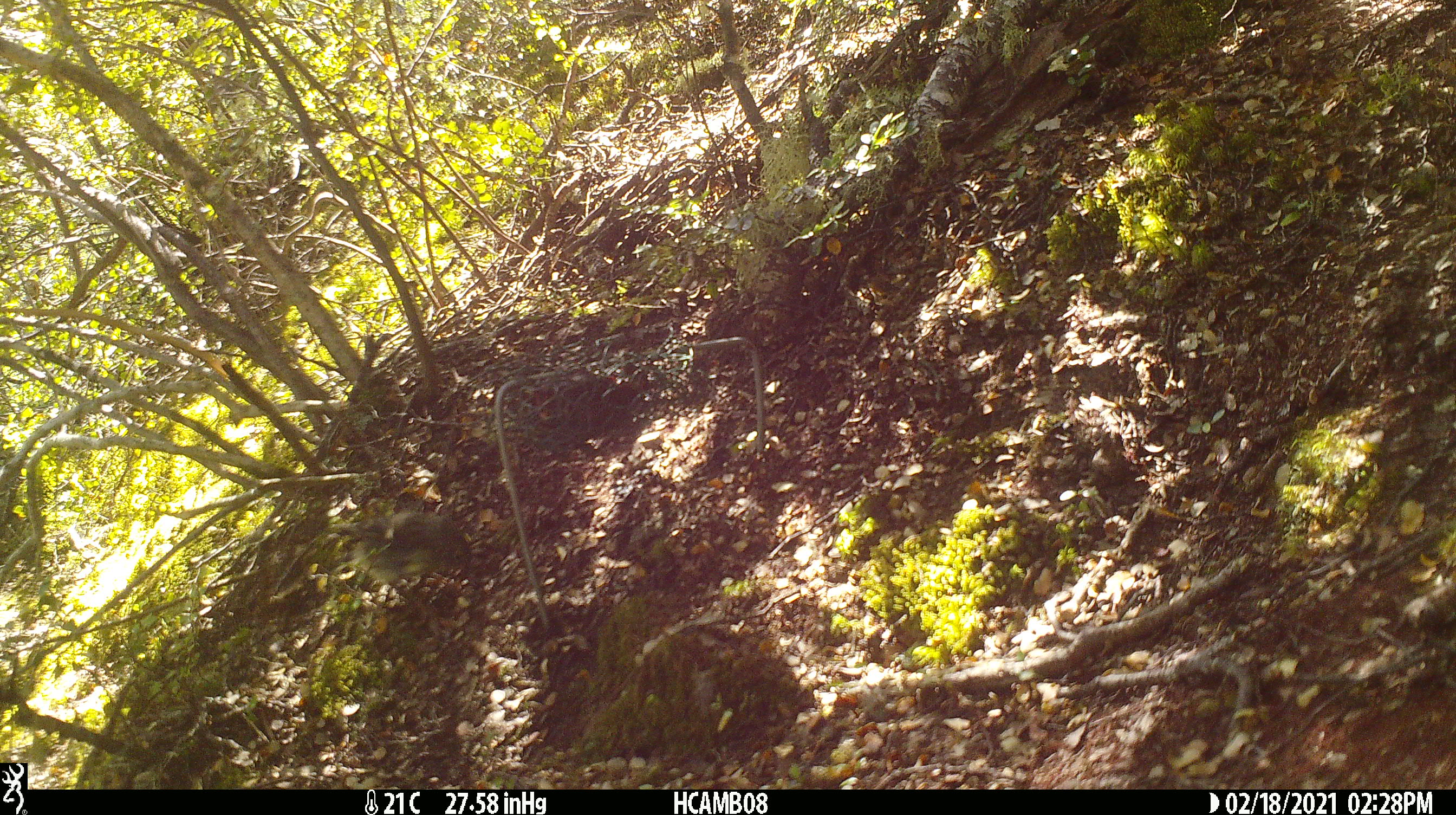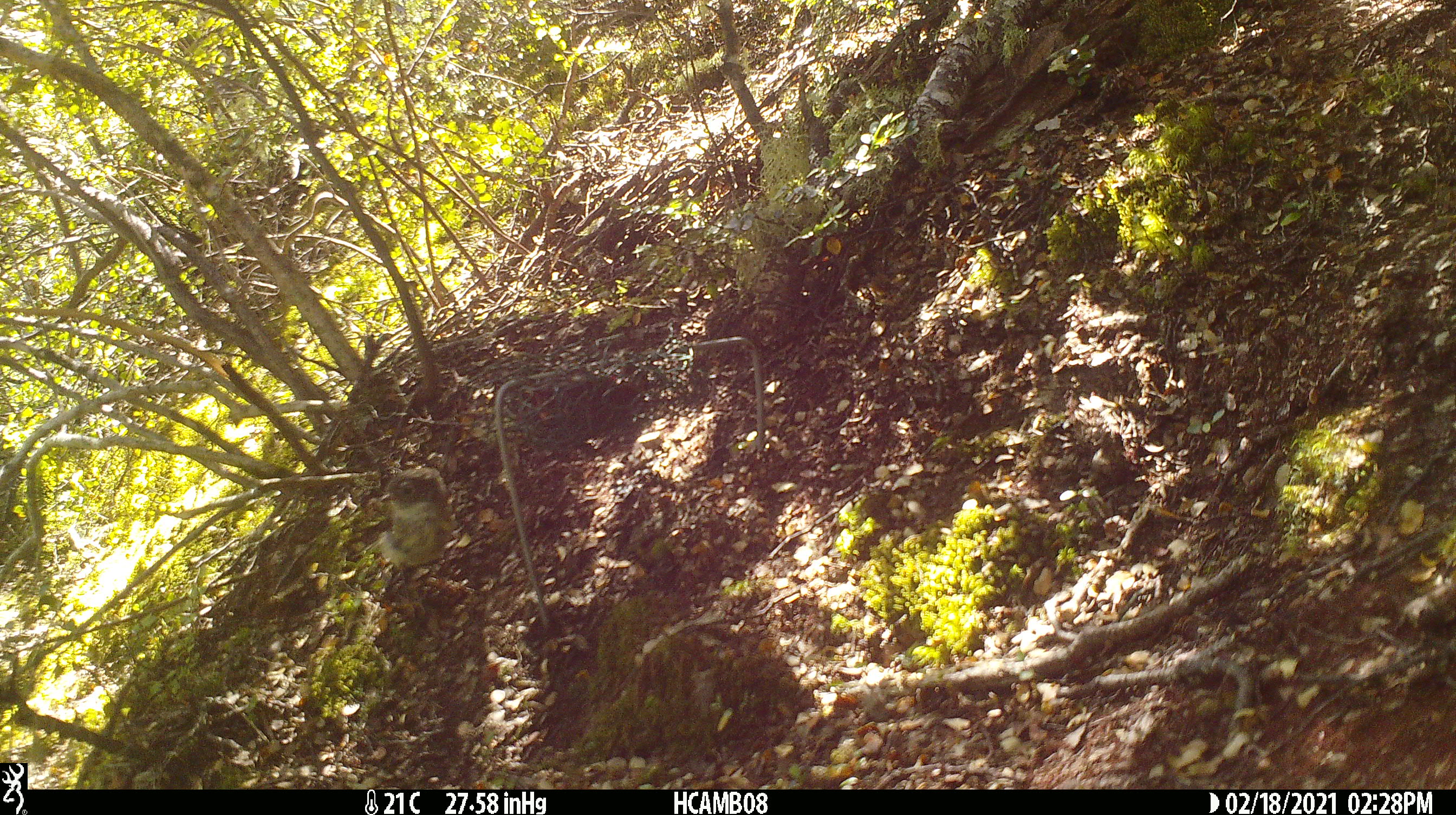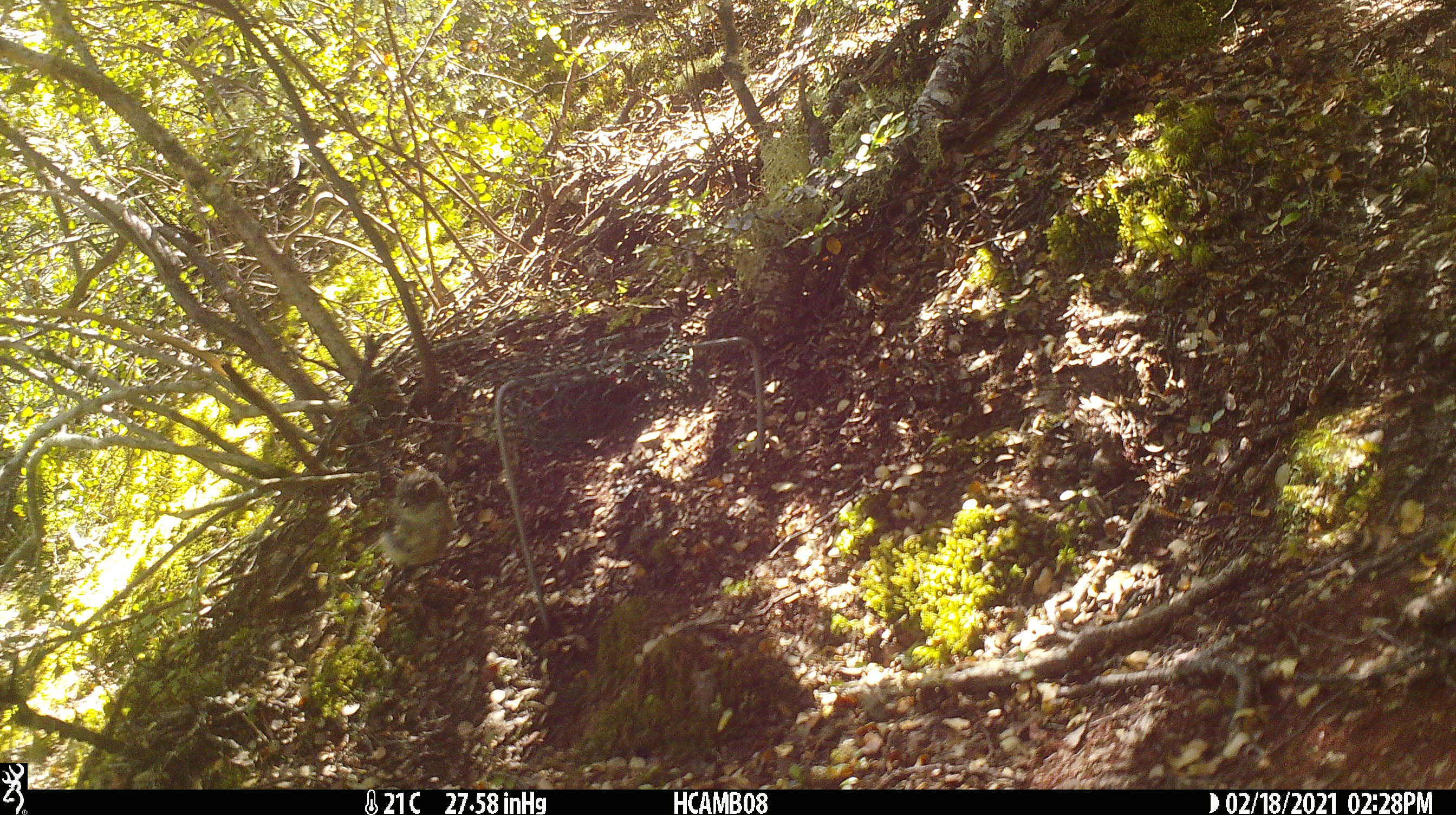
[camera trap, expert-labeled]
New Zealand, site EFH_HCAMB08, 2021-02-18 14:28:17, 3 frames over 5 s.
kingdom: Animalia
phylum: Chordata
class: Aves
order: Passeriformes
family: Petroicidae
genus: Petroica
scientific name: Petroica macrocephala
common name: tomtit